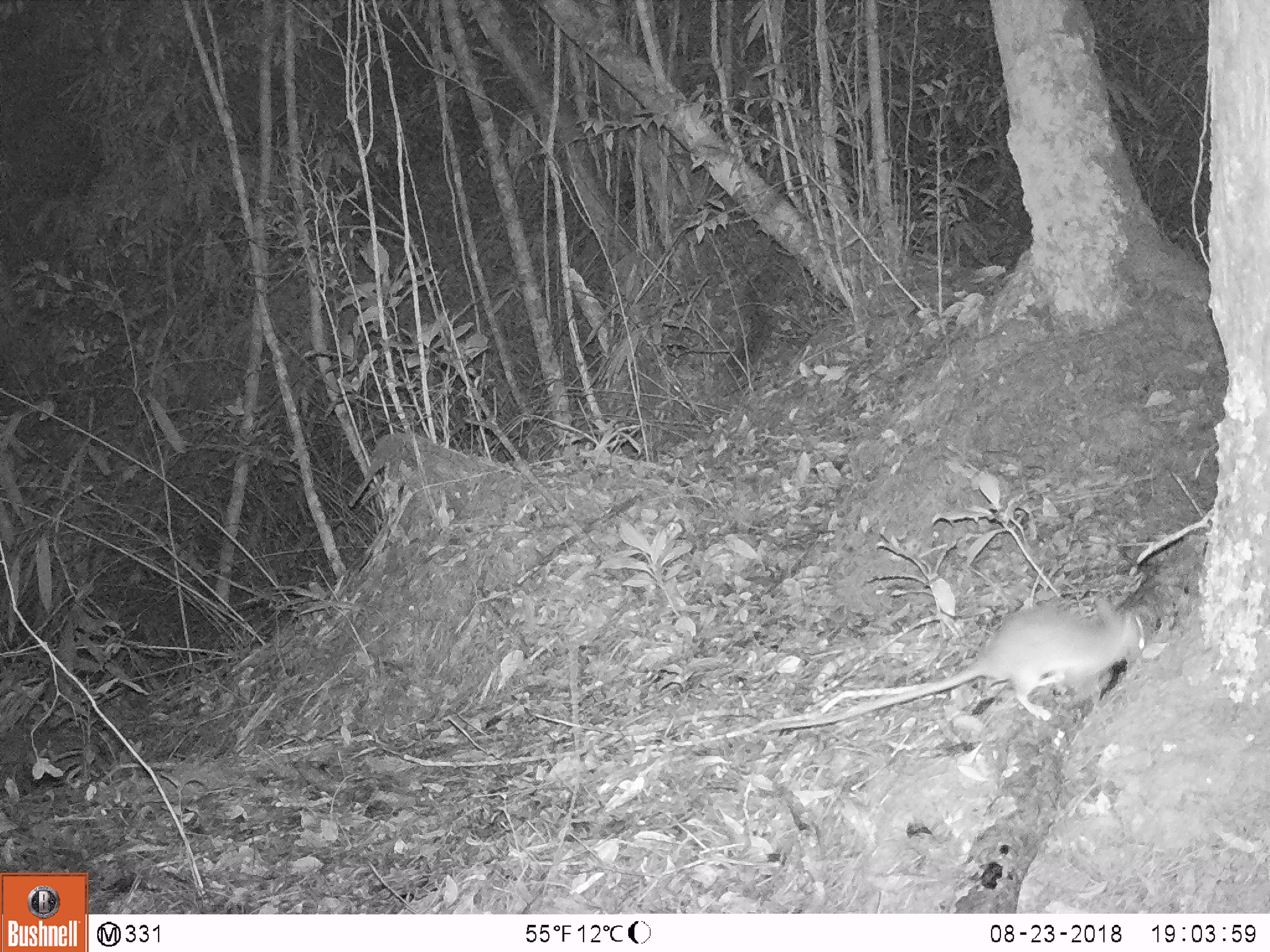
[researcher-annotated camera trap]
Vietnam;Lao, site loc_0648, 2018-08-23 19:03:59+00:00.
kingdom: Animalia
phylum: Chordata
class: Mammalia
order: Rodentia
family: Muridae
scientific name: Muridae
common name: old-world mice and rats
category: unidentified murid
Unidentified murid (old-world mice and rats) (Muridae). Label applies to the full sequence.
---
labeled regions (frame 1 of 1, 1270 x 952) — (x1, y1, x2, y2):
unidentified murid: (771, 597, 1157, 730)